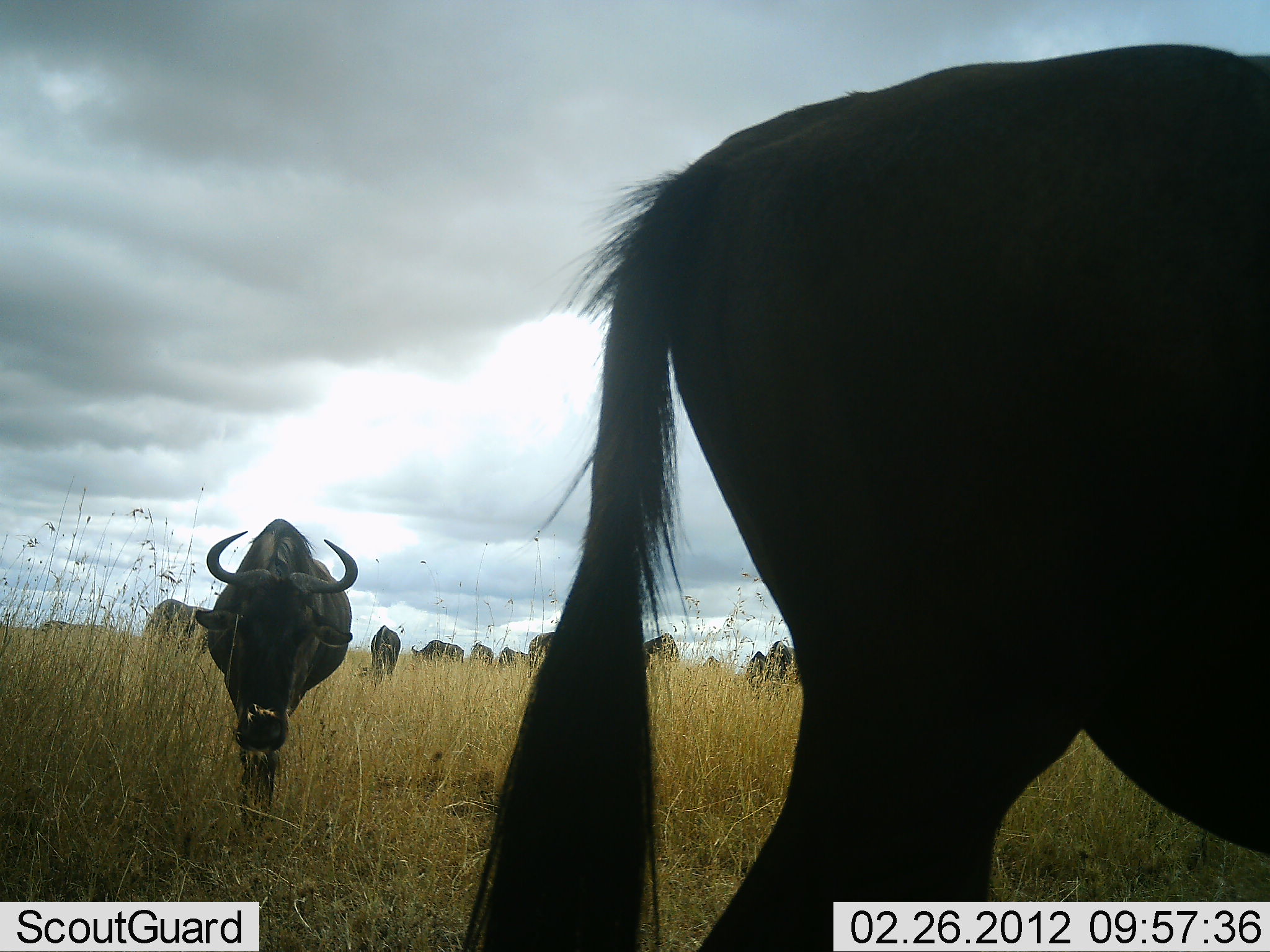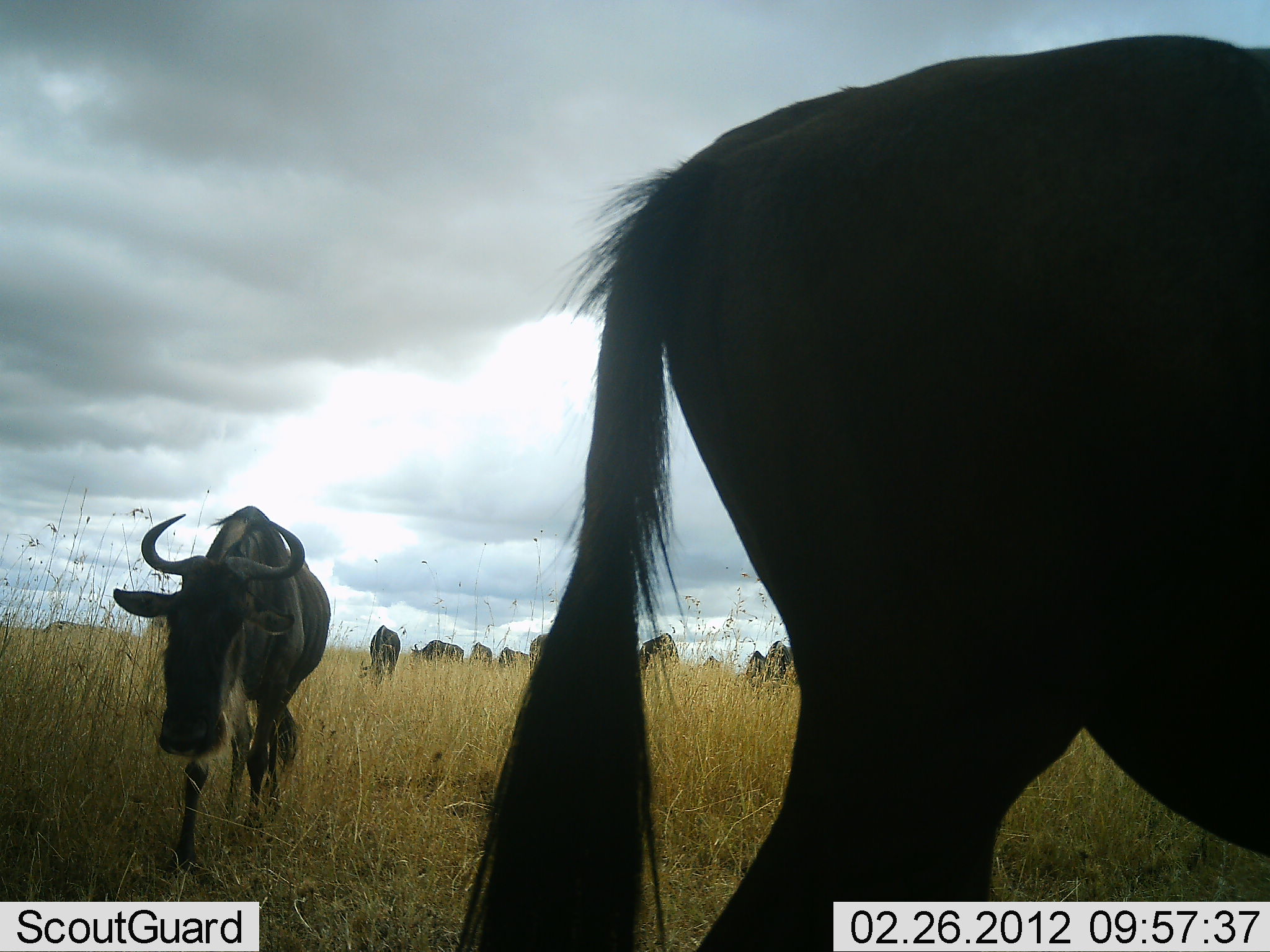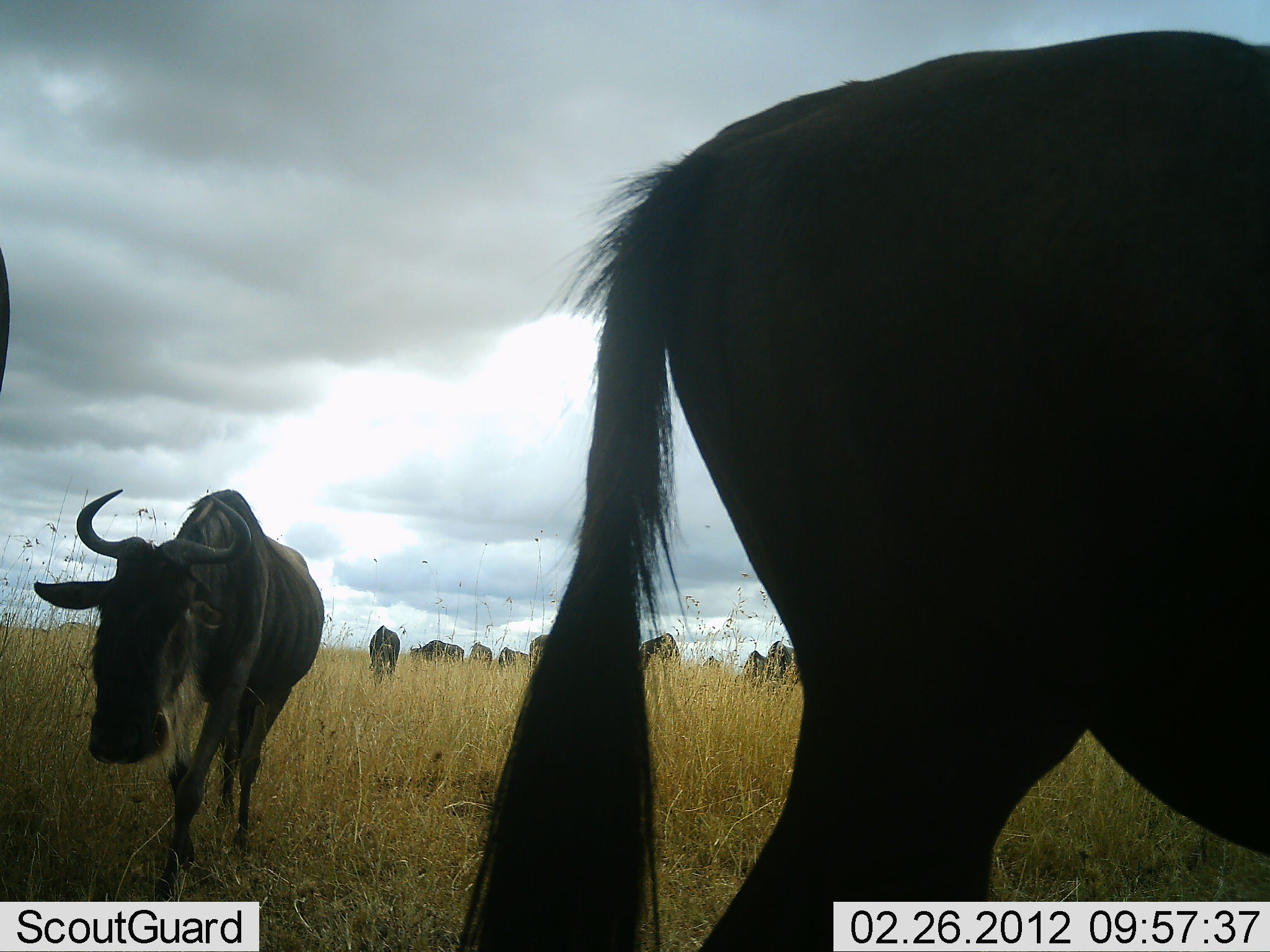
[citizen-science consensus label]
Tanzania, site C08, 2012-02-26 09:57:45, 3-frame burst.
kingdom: Animalia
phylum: Chordata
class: Mammalia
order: Artiodactyla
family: Bovidae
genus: Connochaetes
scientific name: Connochaetes taurinus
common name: blue wildebeest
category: wildebeest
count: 11-50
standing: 67%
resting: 0%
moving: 73%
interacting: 0%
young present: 0%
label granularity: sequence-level